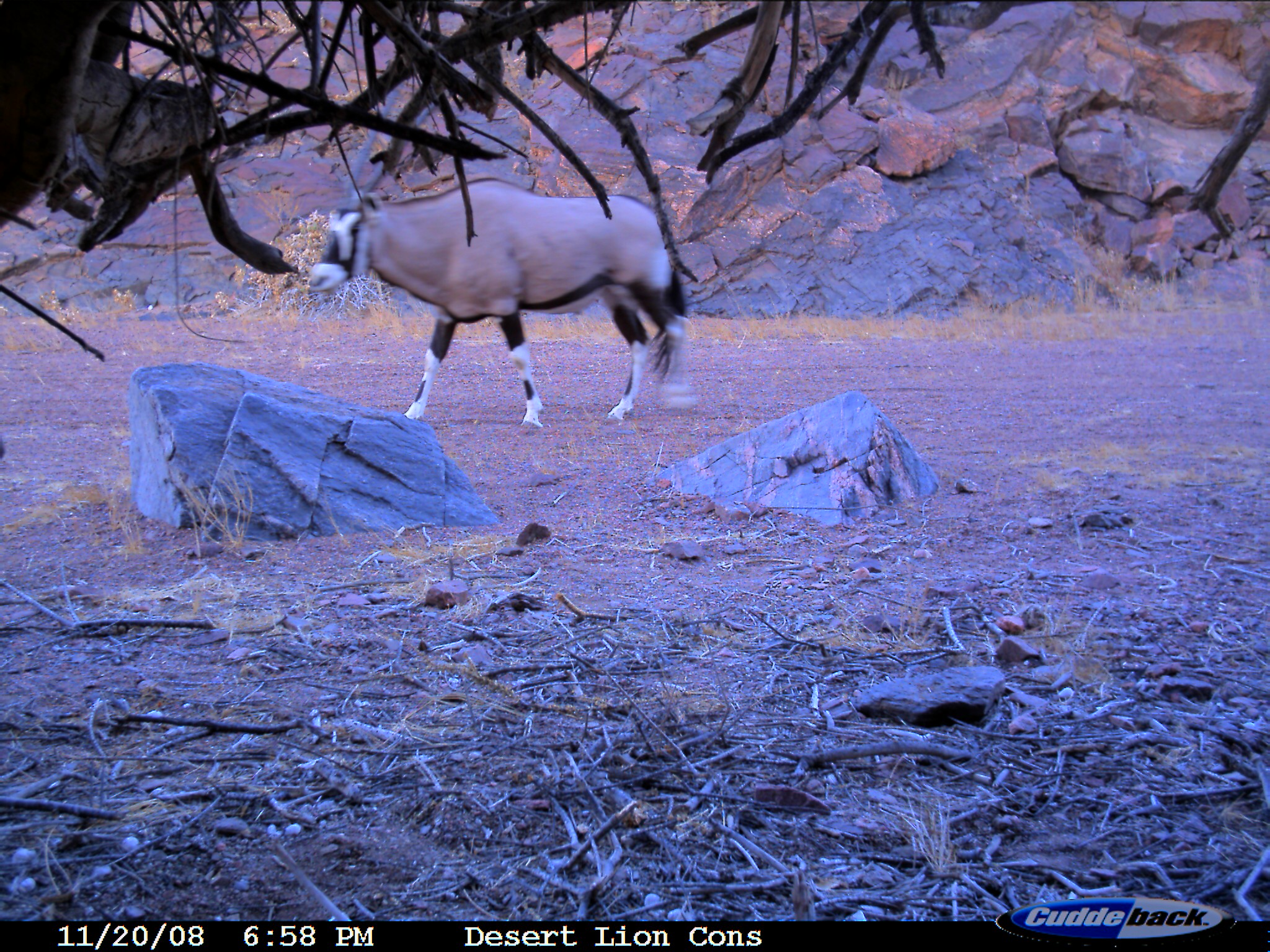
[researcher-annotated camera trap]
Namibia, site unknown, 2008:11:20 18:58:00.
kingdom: Animalia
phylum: Chordata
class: Mammalia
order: Artiodactyla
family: Bovidae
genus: Oryx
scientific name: Oryx gazella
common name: gemsbok